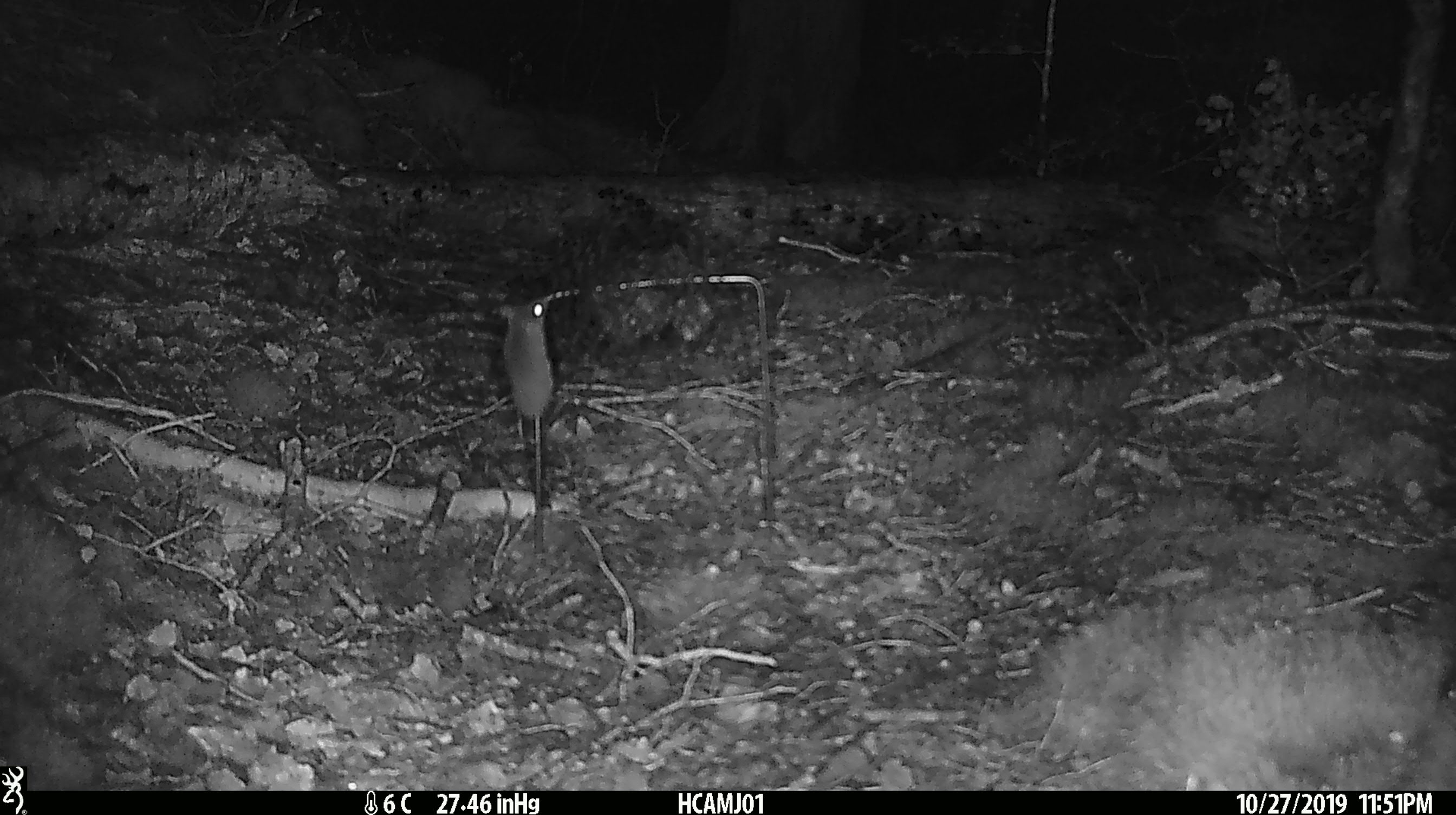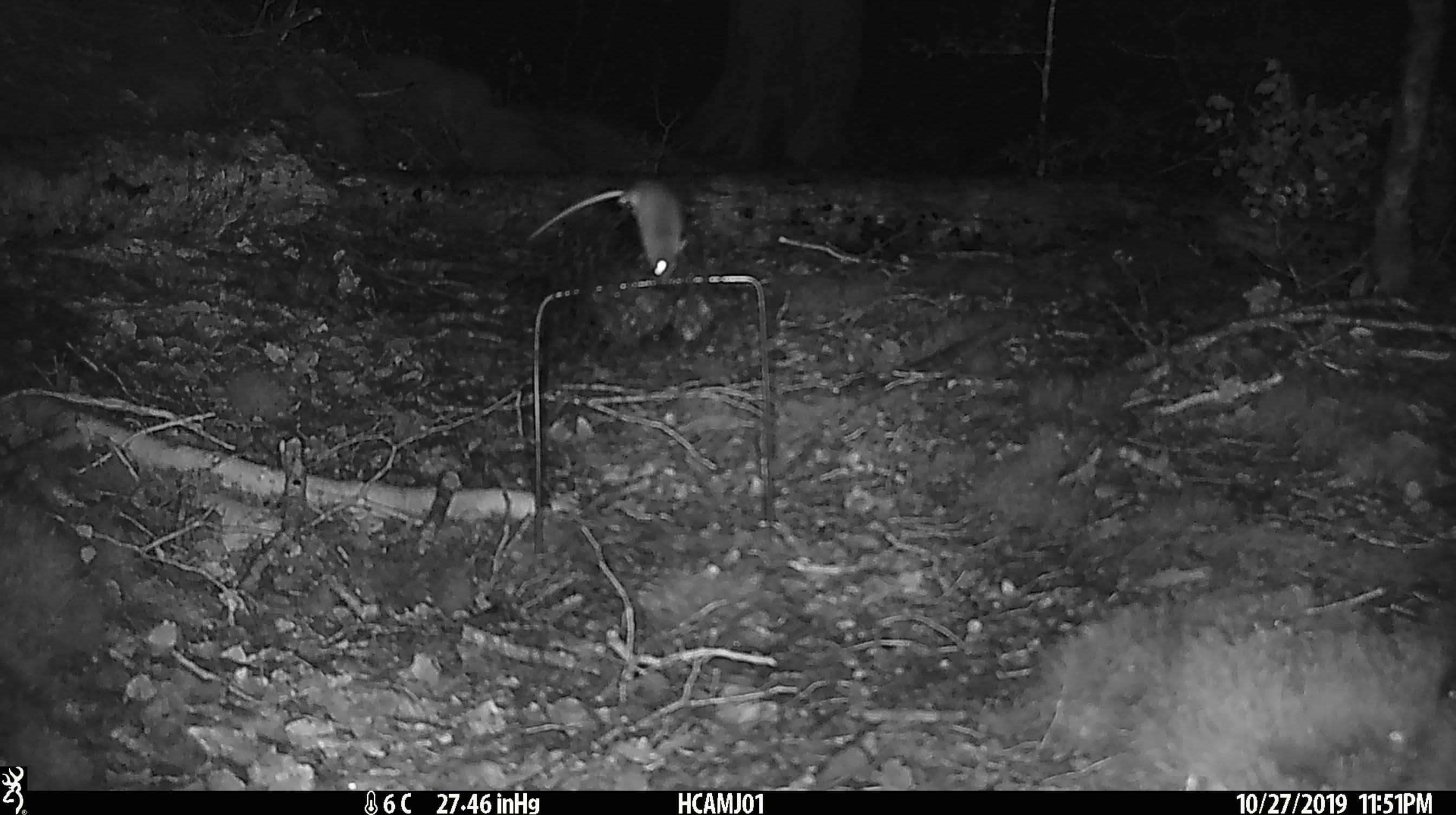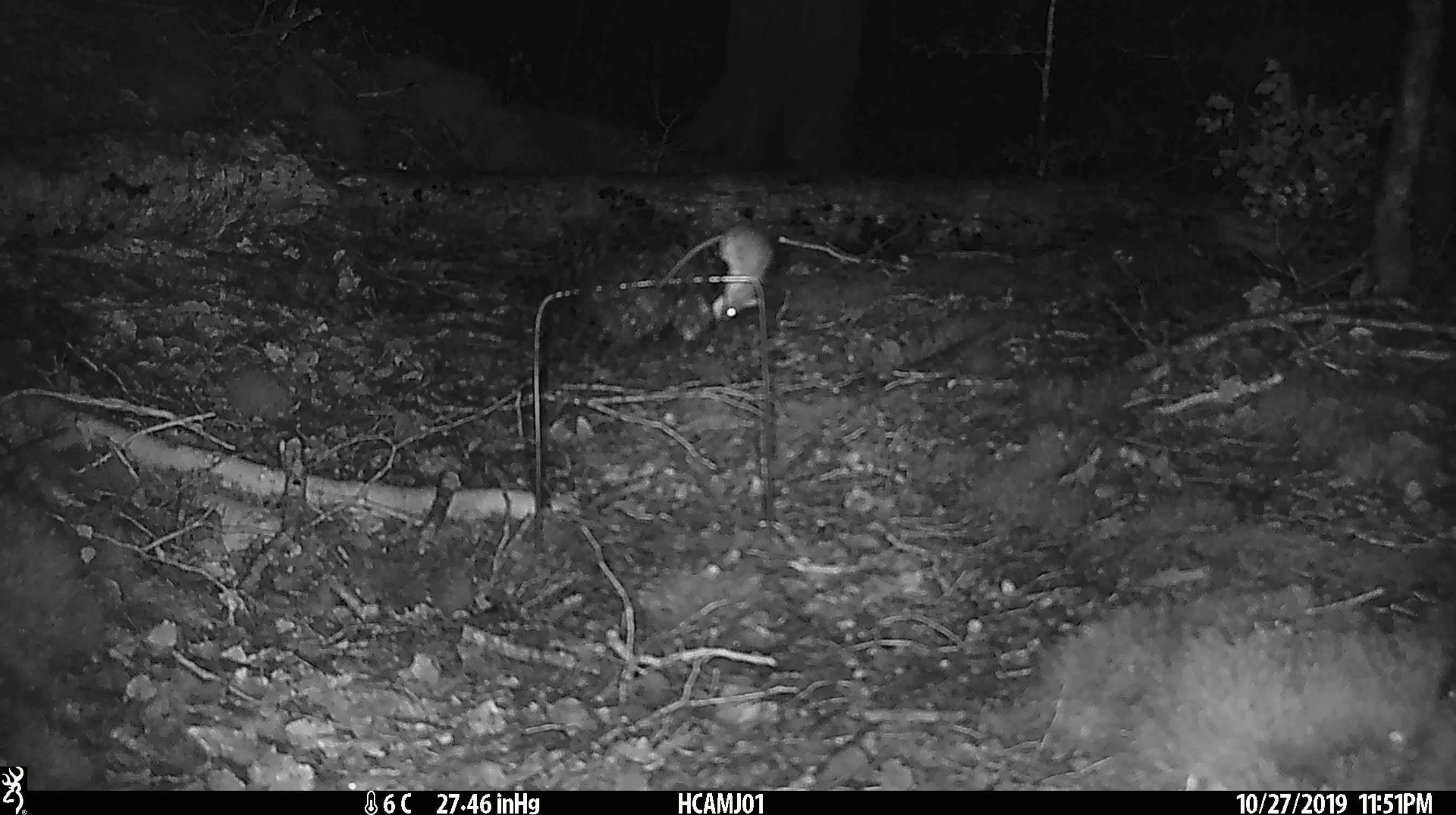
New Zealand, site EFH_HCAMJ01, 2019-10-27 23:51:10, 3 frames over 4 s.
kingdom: Animalia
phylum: Chordata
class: Mammalia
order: Rodentia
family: Muridae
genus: Mus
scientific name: Mus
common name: mouse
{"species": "mouse (Mus)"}